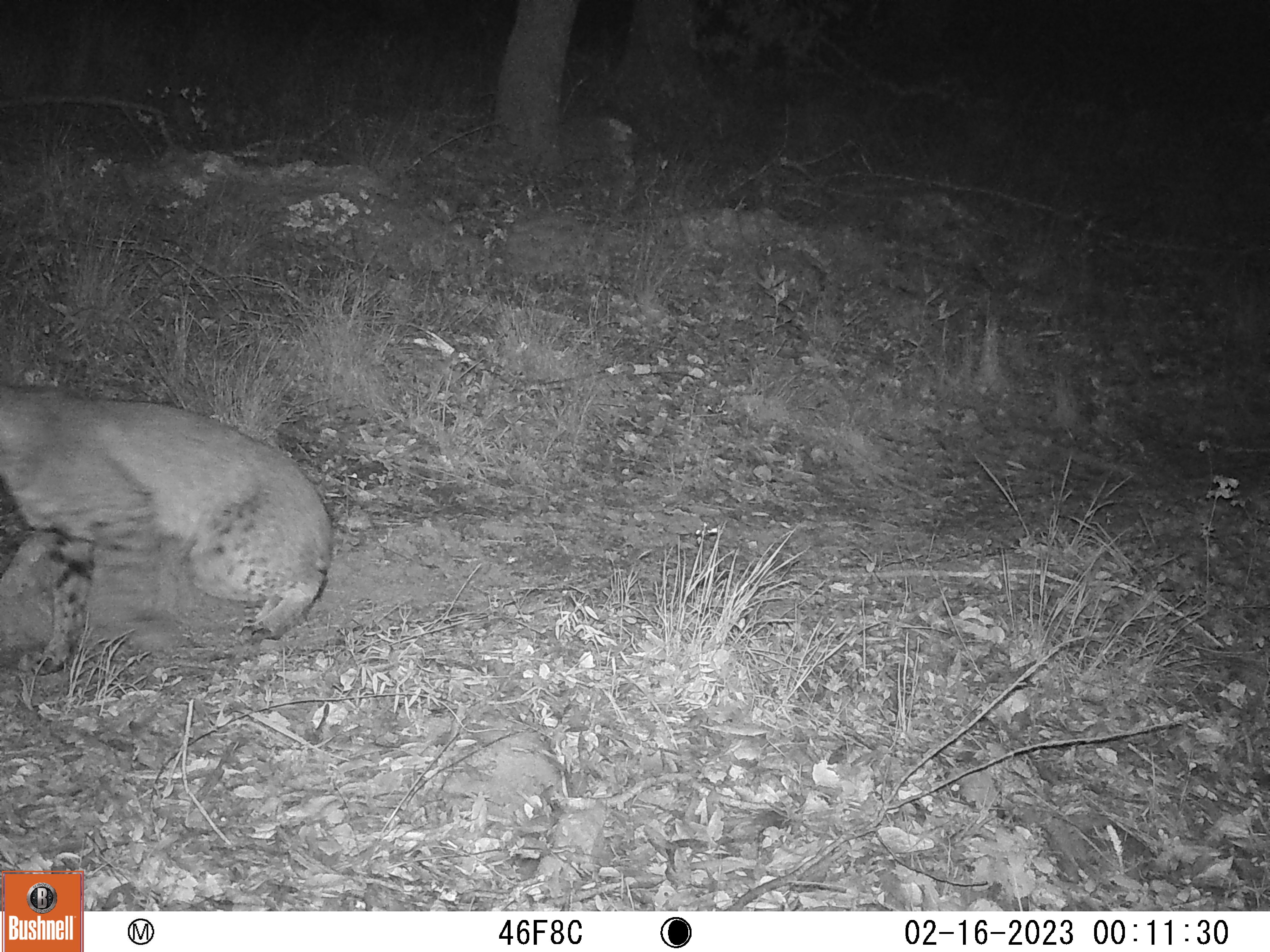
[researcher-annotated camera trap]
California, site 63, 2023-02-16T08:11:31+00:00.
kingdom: Animalia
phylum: Chordata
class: Mammalia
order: Carnivora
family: Felidae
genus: Lynx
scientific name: Lynx rufus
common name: bobcat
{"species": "bobcat (Lynx rufus)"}